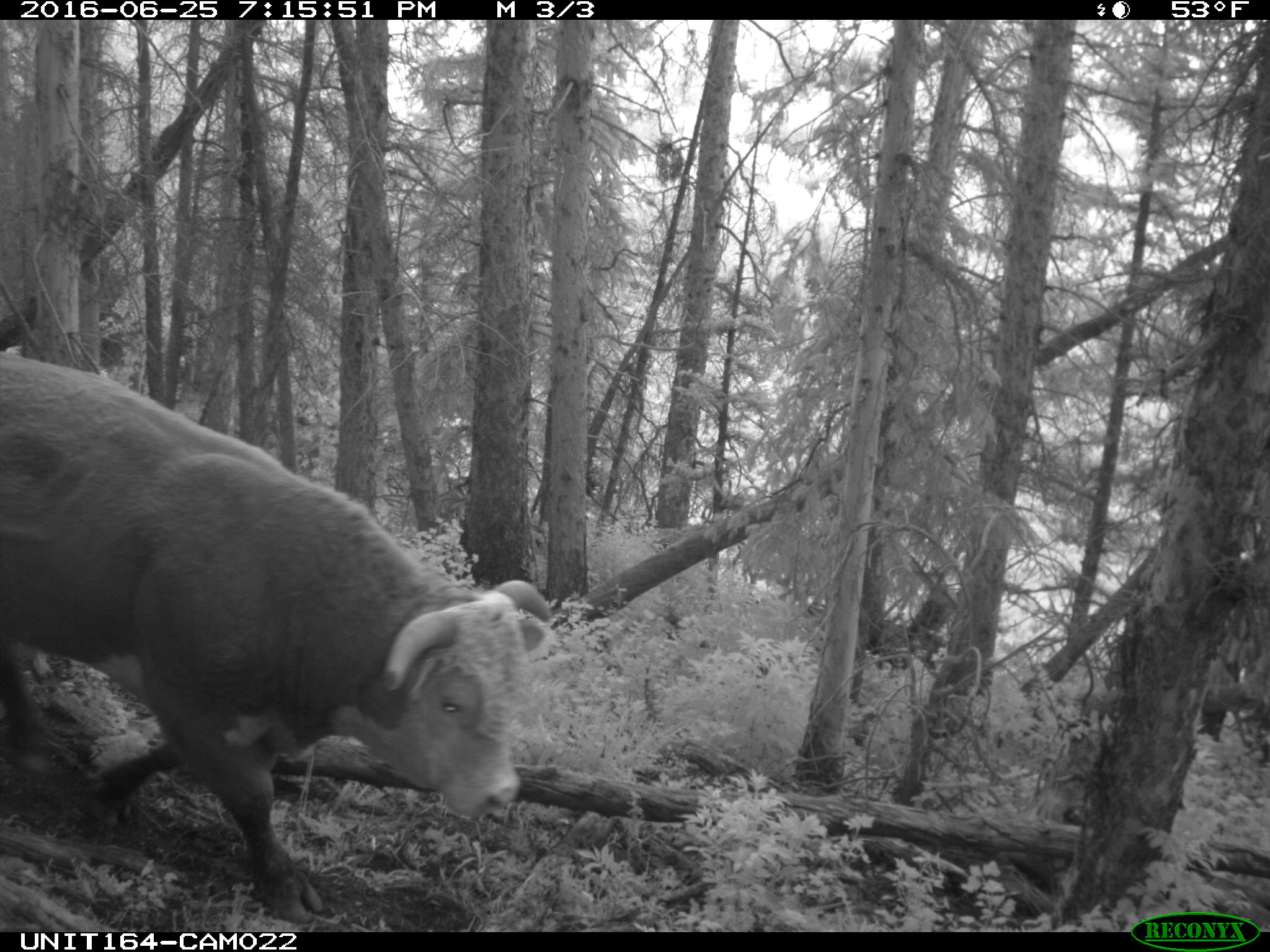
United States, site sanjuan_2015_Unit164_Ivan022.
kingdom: Animalia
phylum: Chordata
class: Mammalia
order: Artiodactyla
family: Bovidae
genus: Bos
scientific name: Bos taurus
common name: domestic cow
Bos taurus (domestic cow).